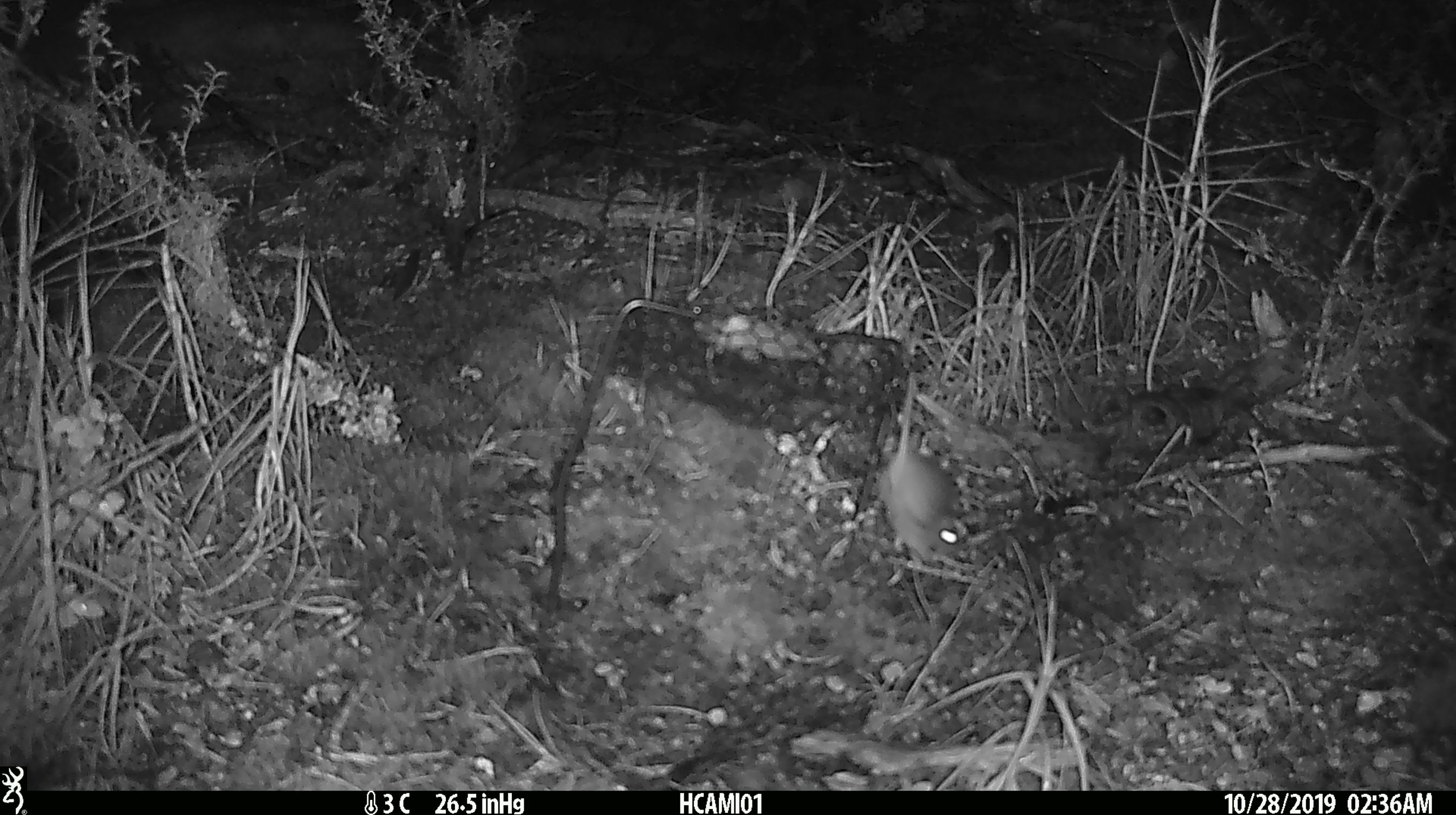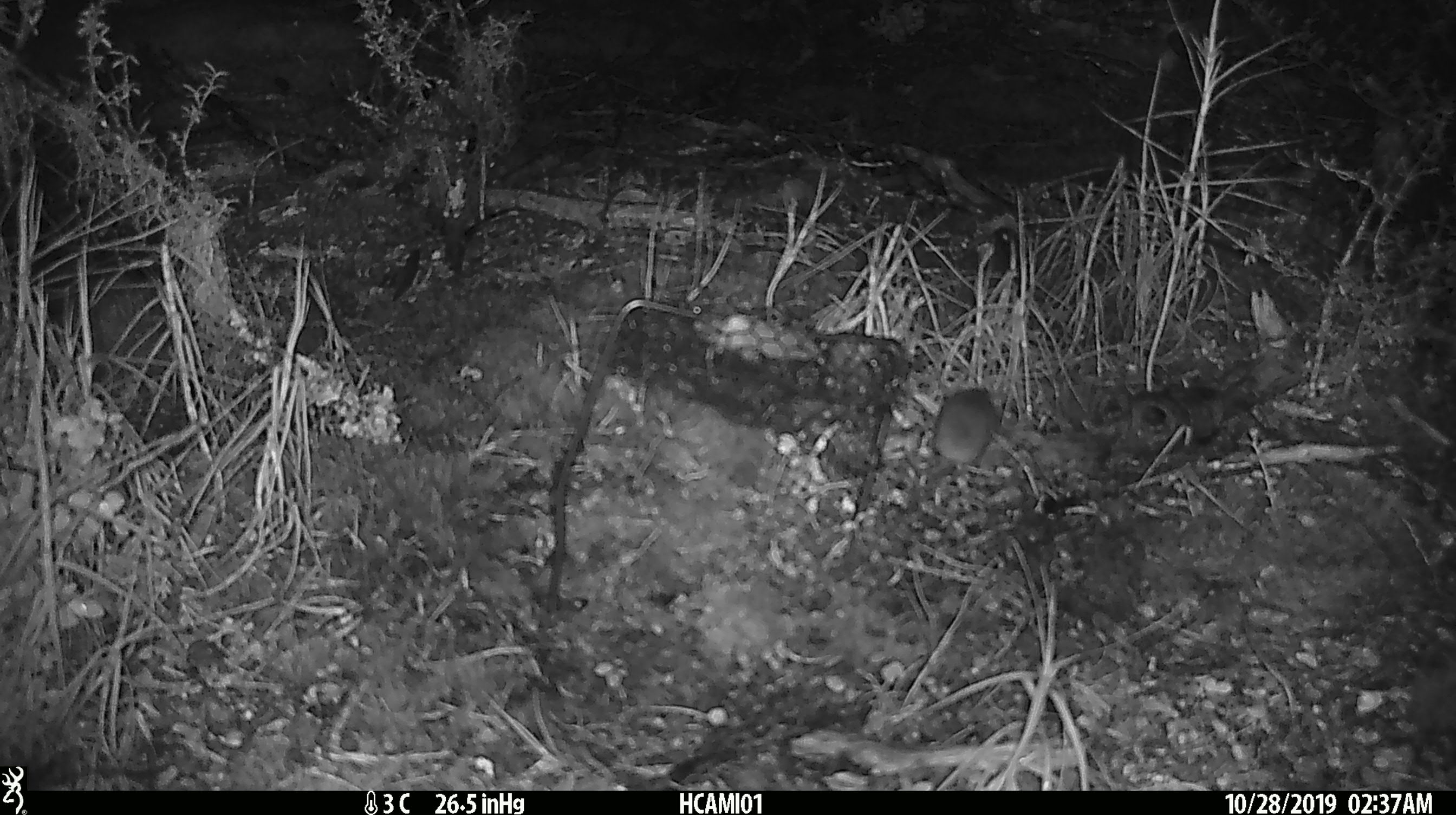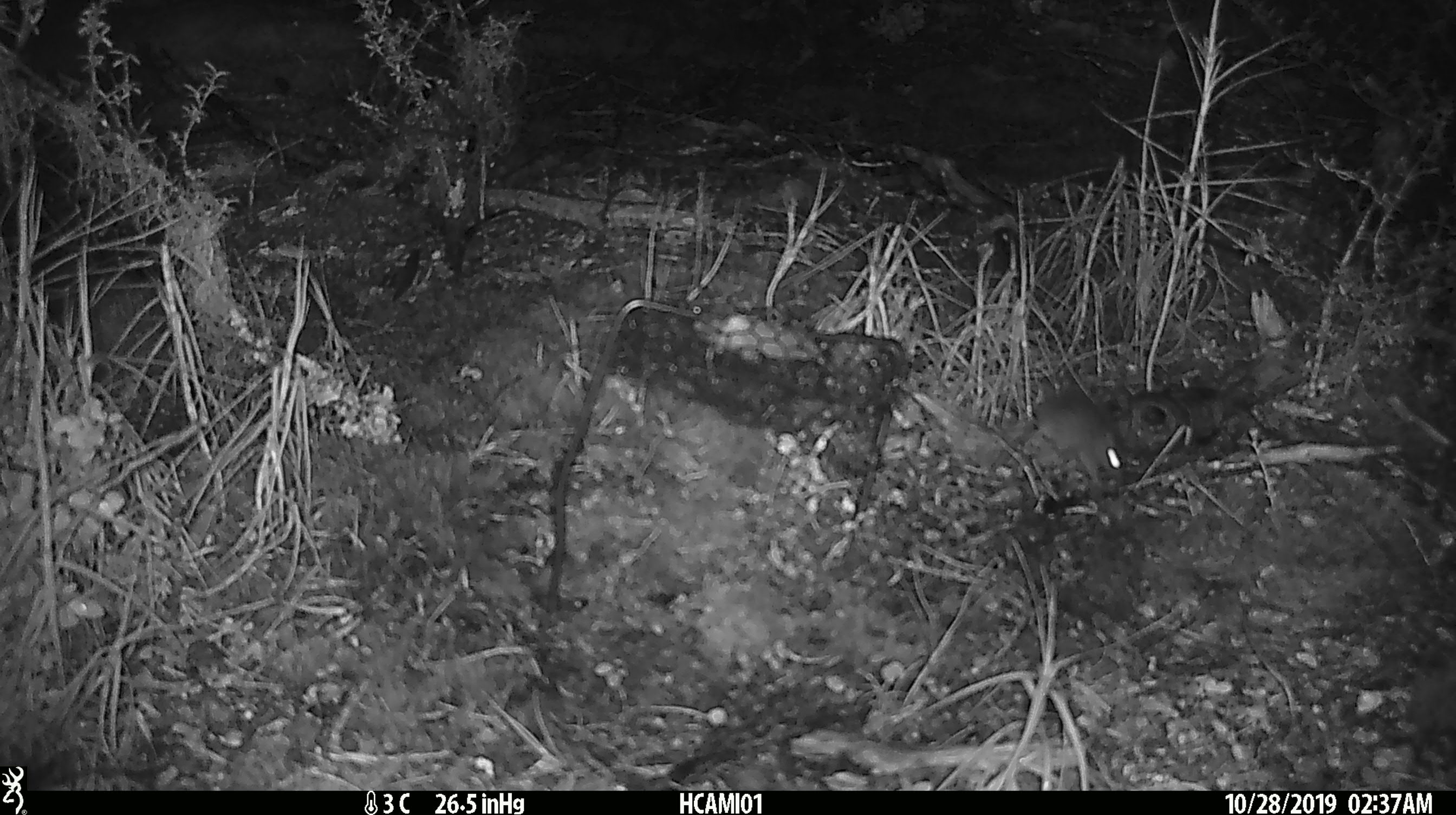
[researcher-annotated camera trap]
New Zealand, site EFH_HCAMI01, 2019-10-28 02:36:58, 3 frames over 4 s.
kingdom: Animalia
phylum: Chordata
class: Mammalia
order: Rodentia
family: Muridae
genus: Mus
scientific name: Mus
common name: mouse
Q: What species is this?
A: Mouse (Mus).